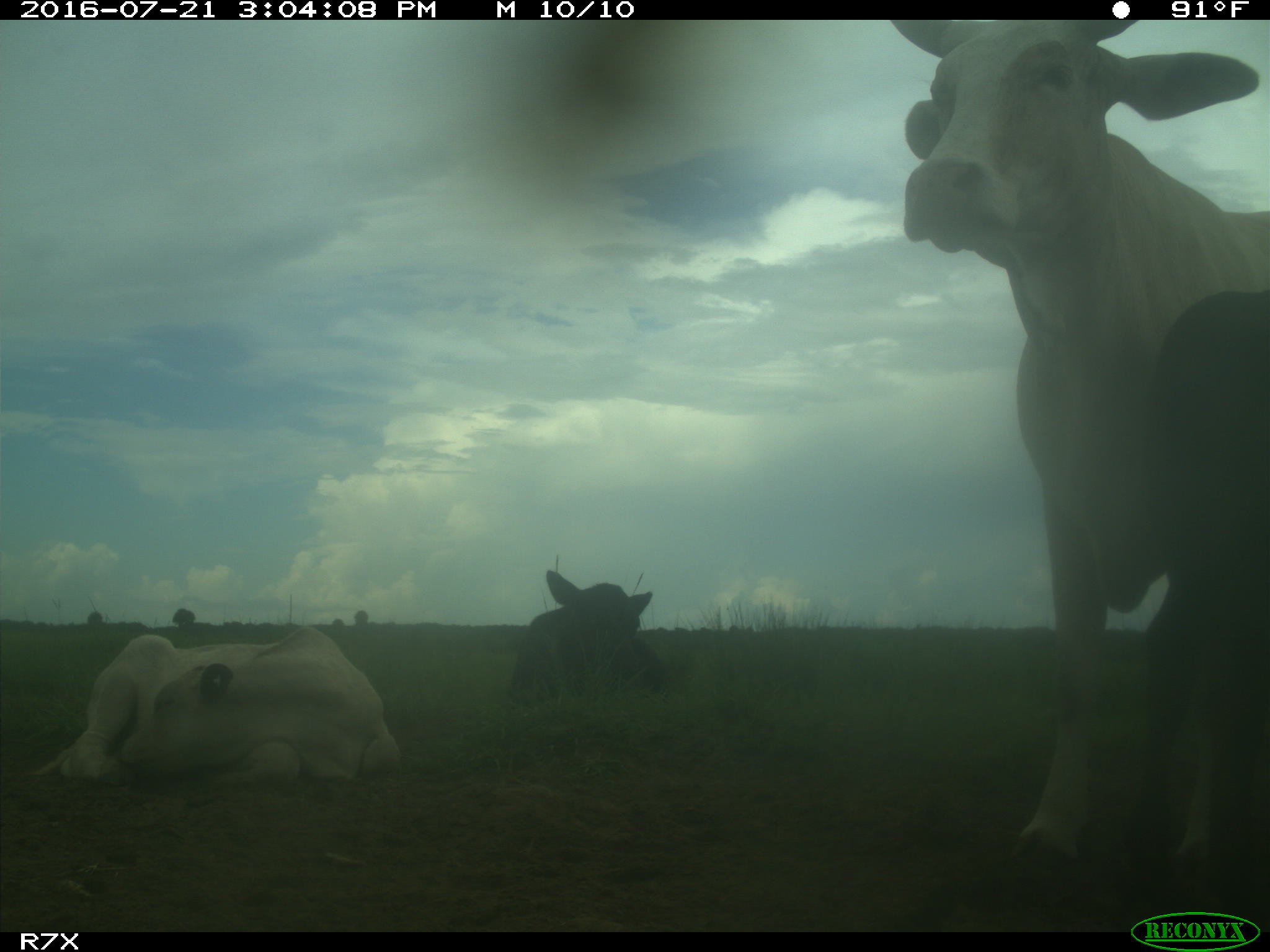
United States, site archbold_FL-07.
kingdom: Animalia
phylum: Chordata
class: Mammalia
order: Artiodactyla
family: Bovidae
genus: Bos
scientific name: Bos taurus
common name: domestic cow